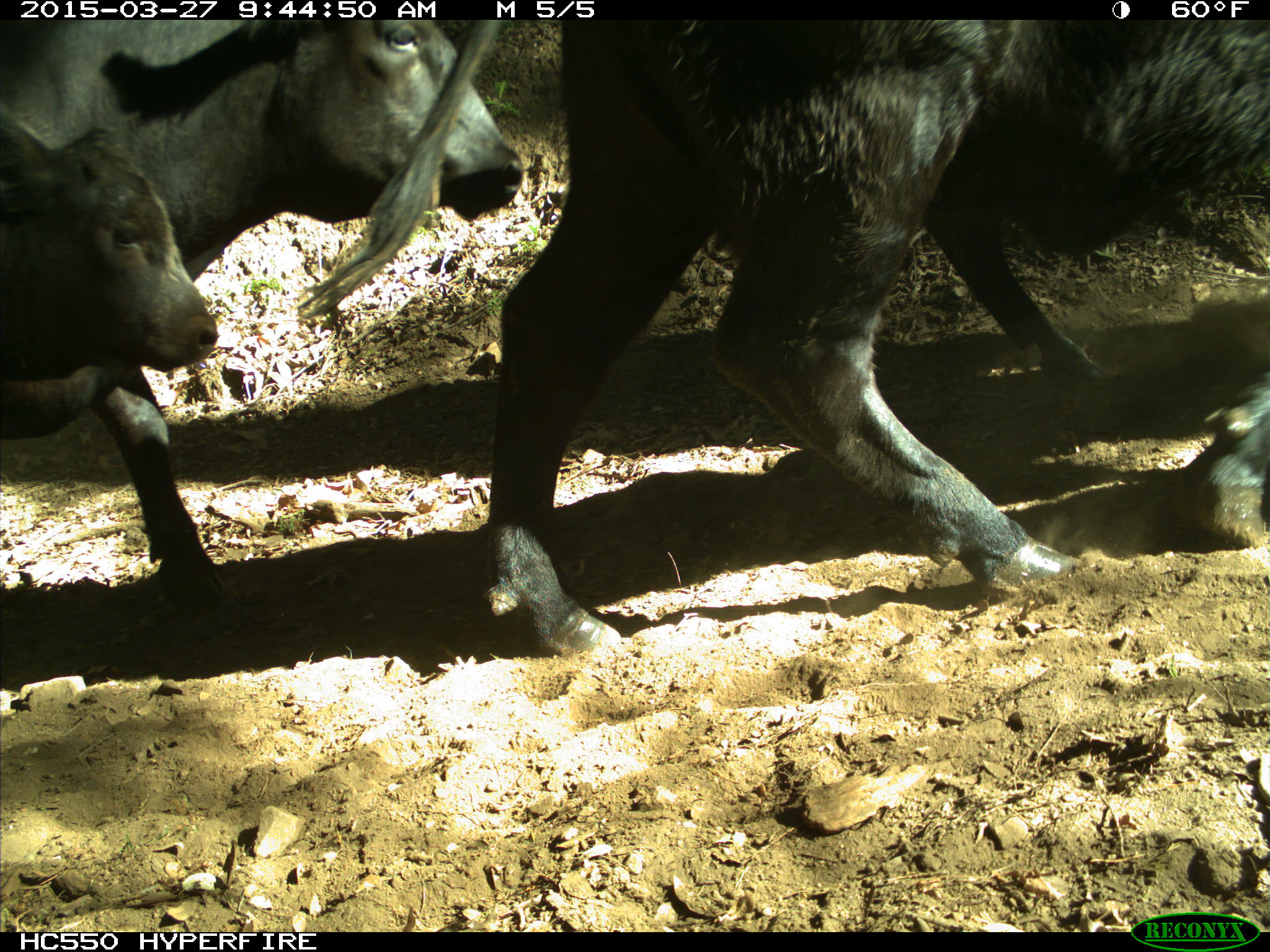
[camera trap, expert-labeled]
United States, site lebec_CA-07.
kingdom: Animalia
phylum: Chordata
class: Mammalia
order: Artiodactyla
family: Bovidae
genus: Bos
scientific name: Bos taurus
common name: domestic cow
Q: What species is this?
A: Bos taurus (domestic cow).